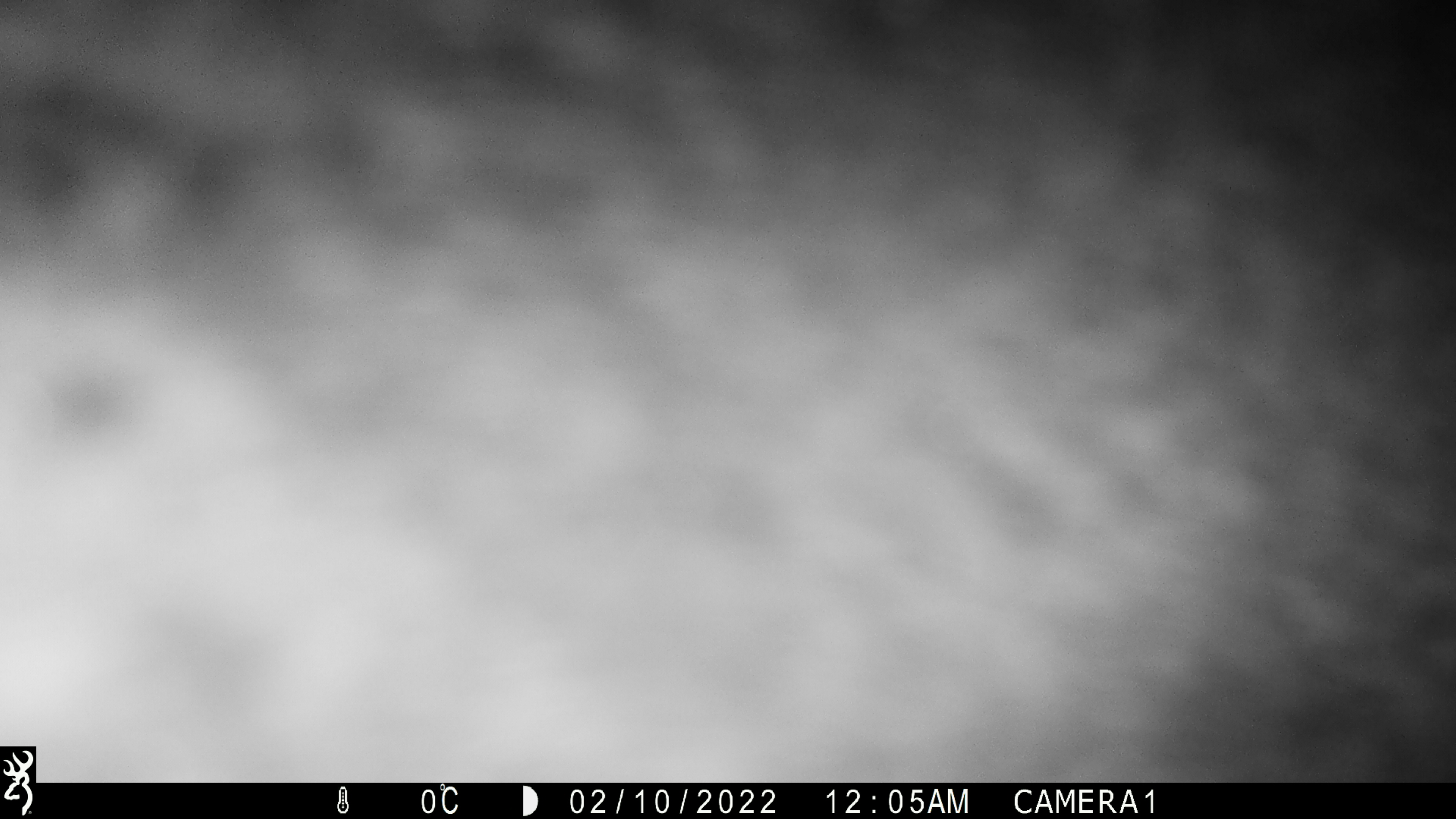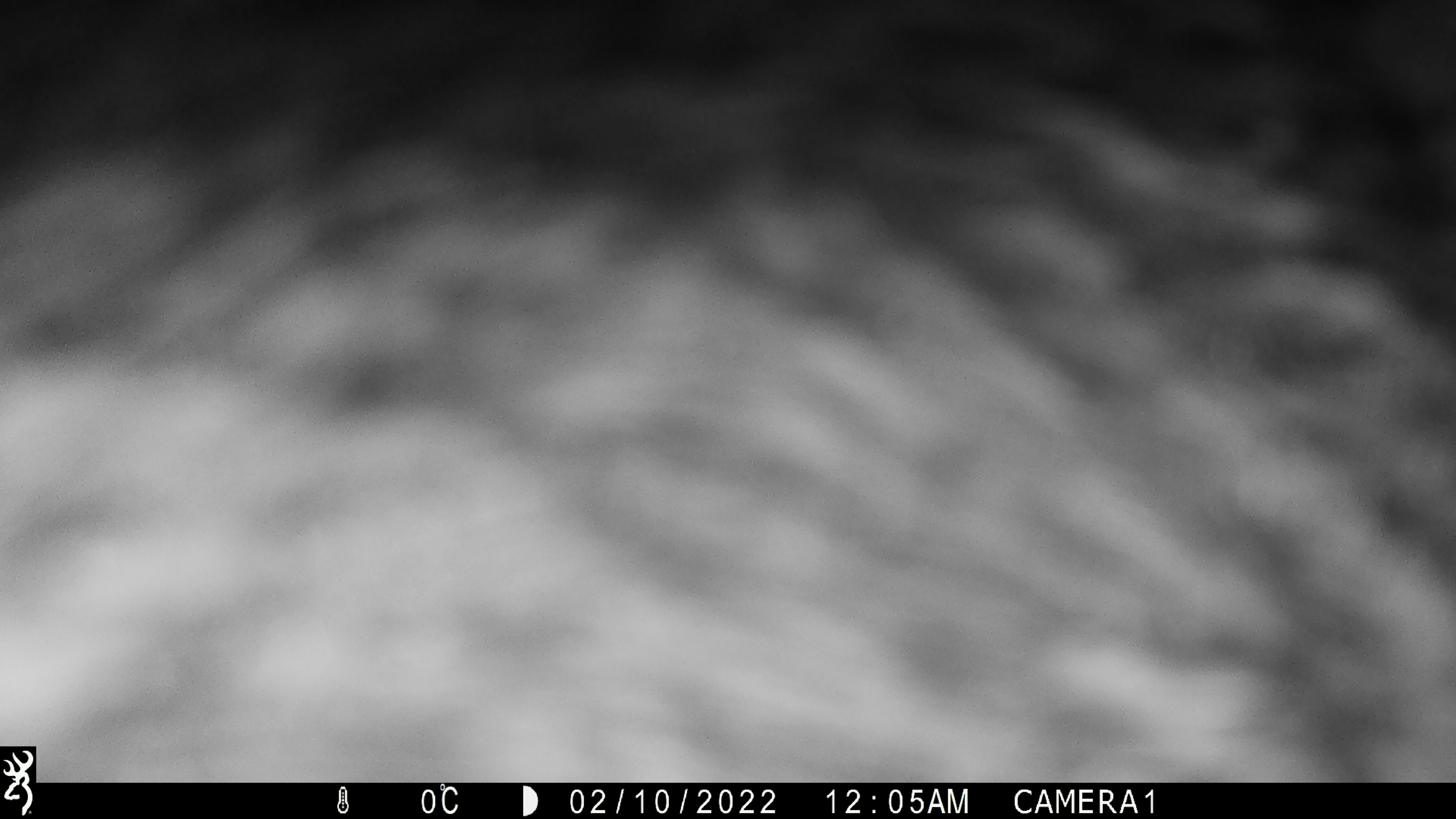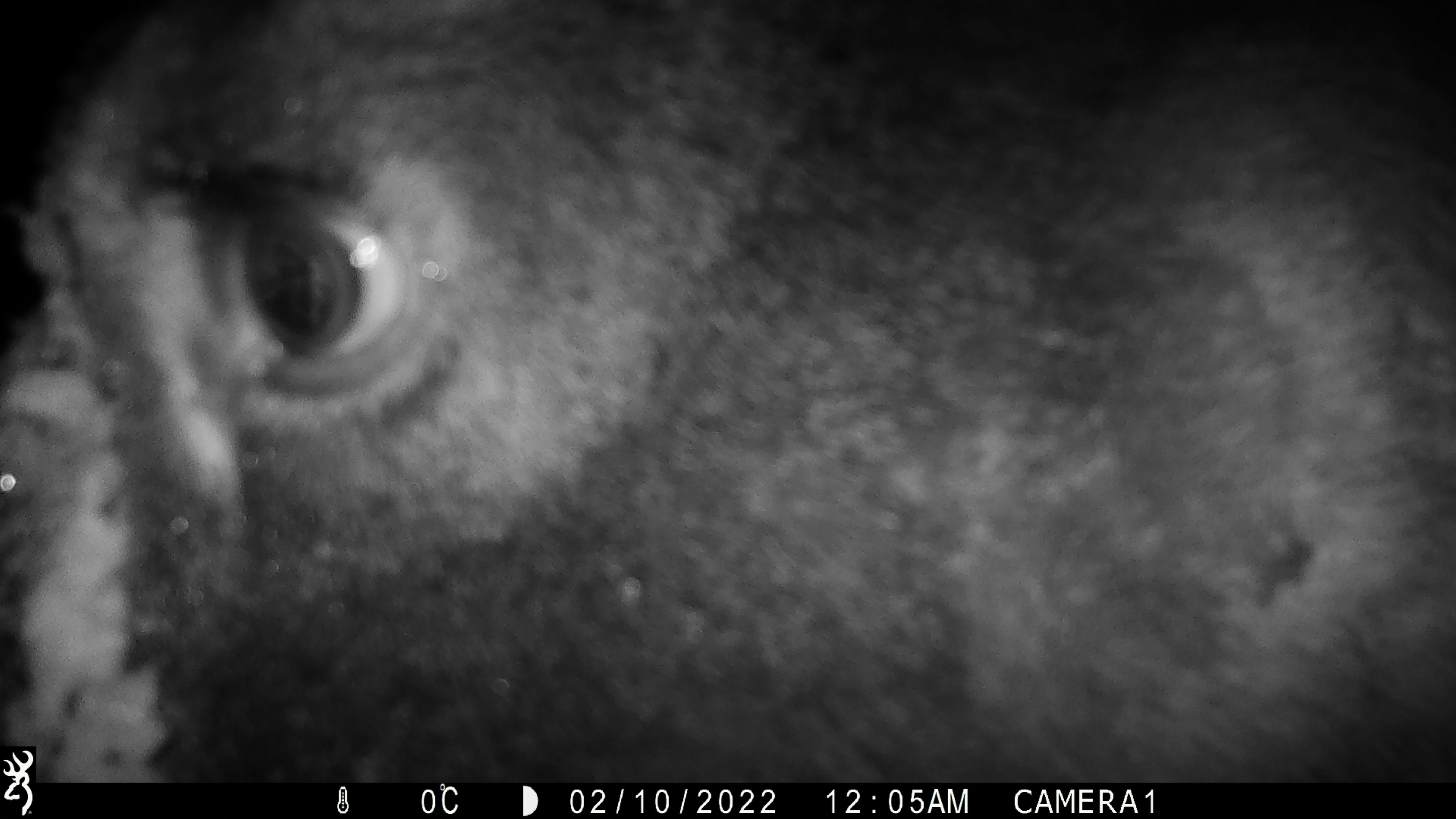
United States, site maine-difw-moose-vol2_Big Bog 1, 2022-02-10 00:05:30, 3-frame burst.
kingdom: Animalia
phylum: Chordata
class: Mammalia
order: Artiodactyla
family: Cervidae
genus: Alces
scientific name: Alces alces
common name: moose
Moose (Alces alces).